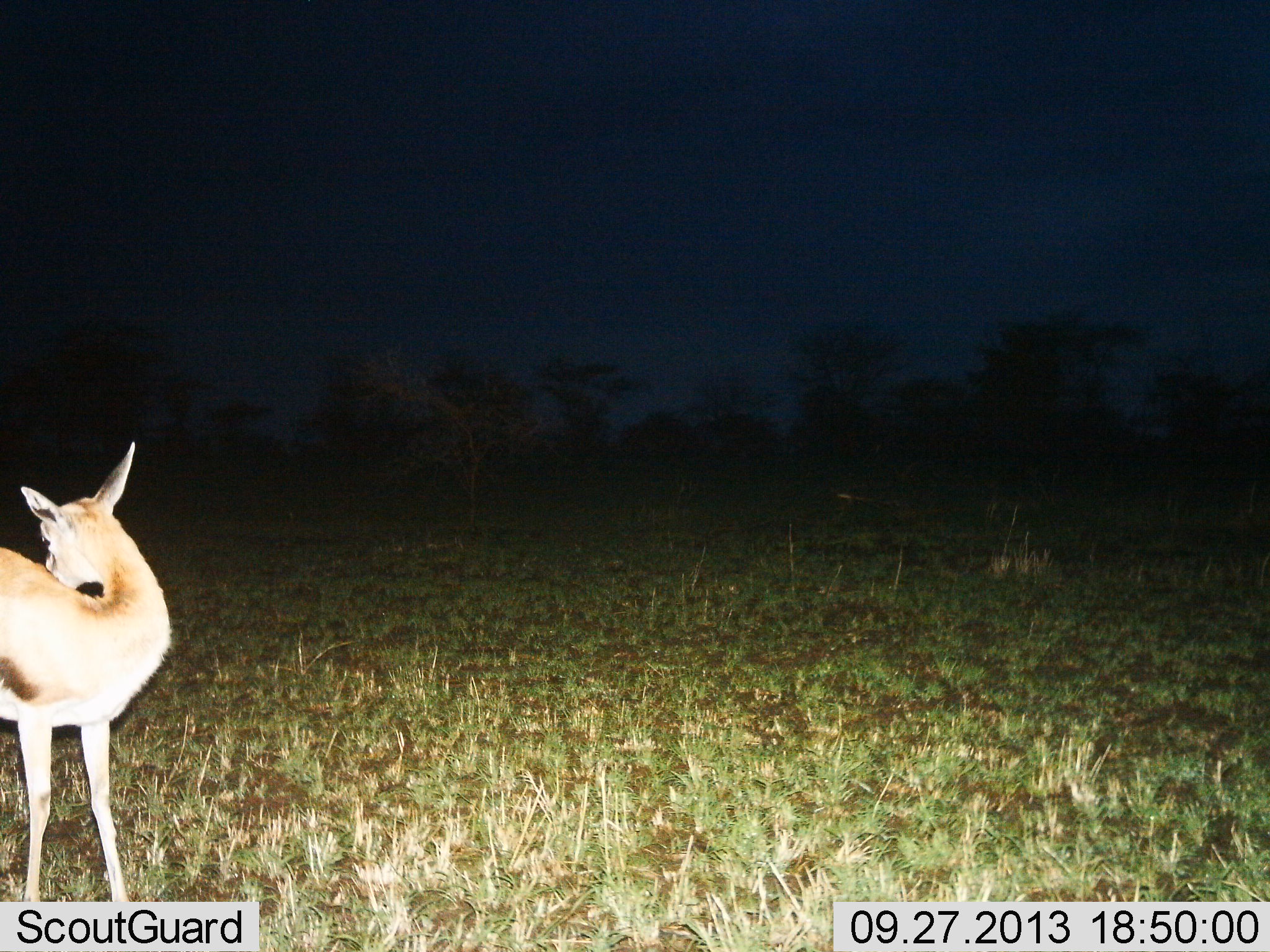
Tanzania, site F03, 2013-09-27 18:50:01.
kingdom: Animalia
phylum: Chordata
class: Mammalia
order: Artiodactyla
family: Bovidae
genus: Eudorcas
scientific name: Eudorcas thomsonii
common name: thomson's gazelle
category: gazellethomsons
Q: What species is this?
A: Gazellethomsons (thomson's gazelle) (Eudorcas thomsonii).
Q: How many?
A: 1.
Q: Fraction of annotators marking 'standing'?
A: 80%.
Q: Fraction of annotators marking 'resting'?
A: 0%.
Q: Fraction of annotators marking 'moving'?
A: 20%.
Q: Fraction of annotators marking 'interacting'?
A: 0%.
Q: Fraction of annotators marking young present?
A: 0%.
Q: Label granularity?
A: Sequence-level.